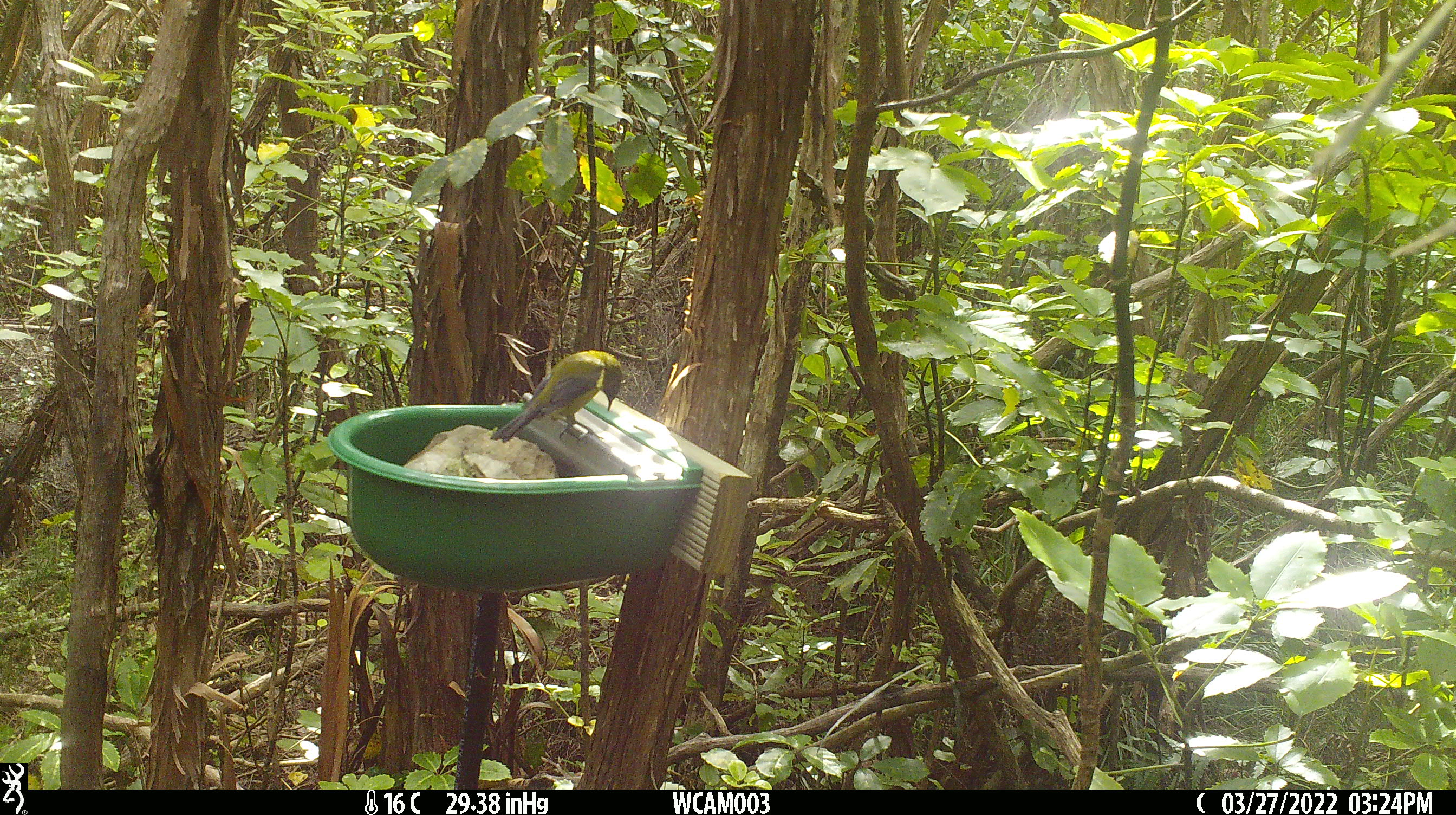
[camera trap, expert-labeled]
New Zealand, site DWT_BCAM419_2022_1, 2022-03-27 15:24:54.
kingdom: Animalia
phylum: Chordata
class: Aves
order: Passeriformes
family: Meliphagidae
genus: Anthornis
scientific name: Anthornis melanura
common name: new zealand bellbird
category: bellbird